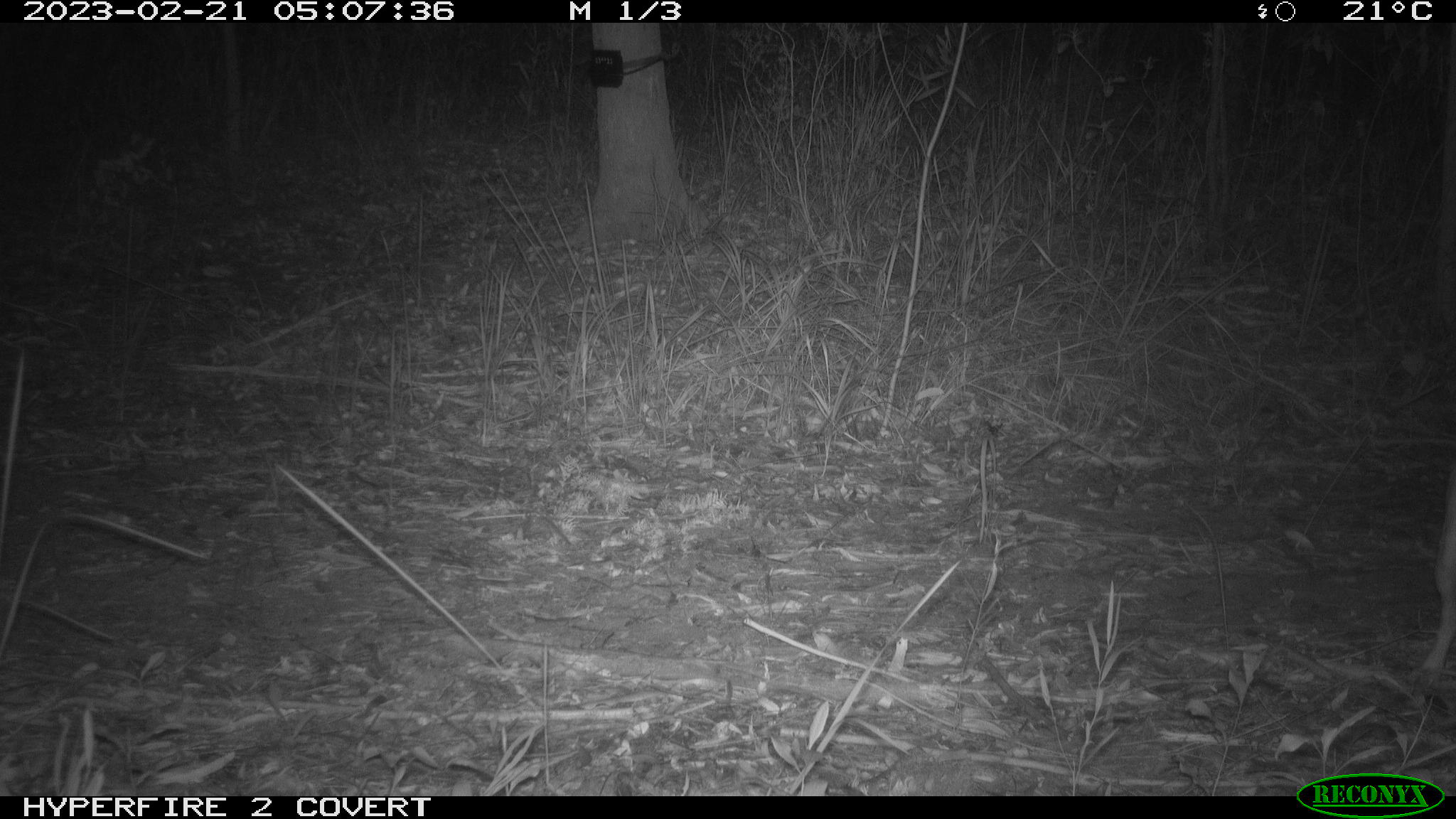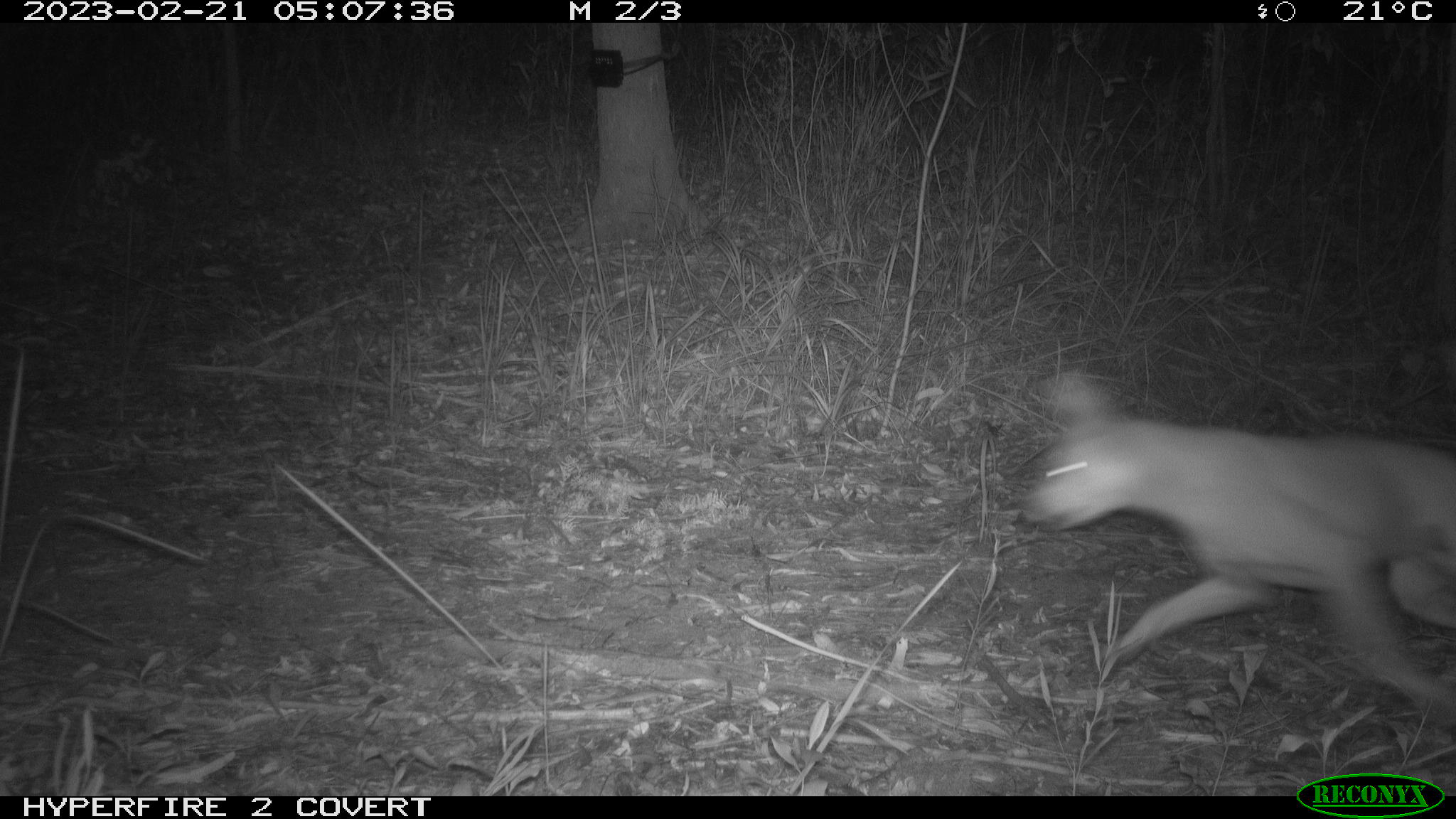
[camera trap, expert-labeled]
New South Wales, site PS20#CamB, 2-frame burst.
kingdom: Animalia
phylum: Chordata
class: Mammalia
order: Carnivora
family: Canidae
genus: Canis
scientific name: Canis familiaris dingo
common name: dingo